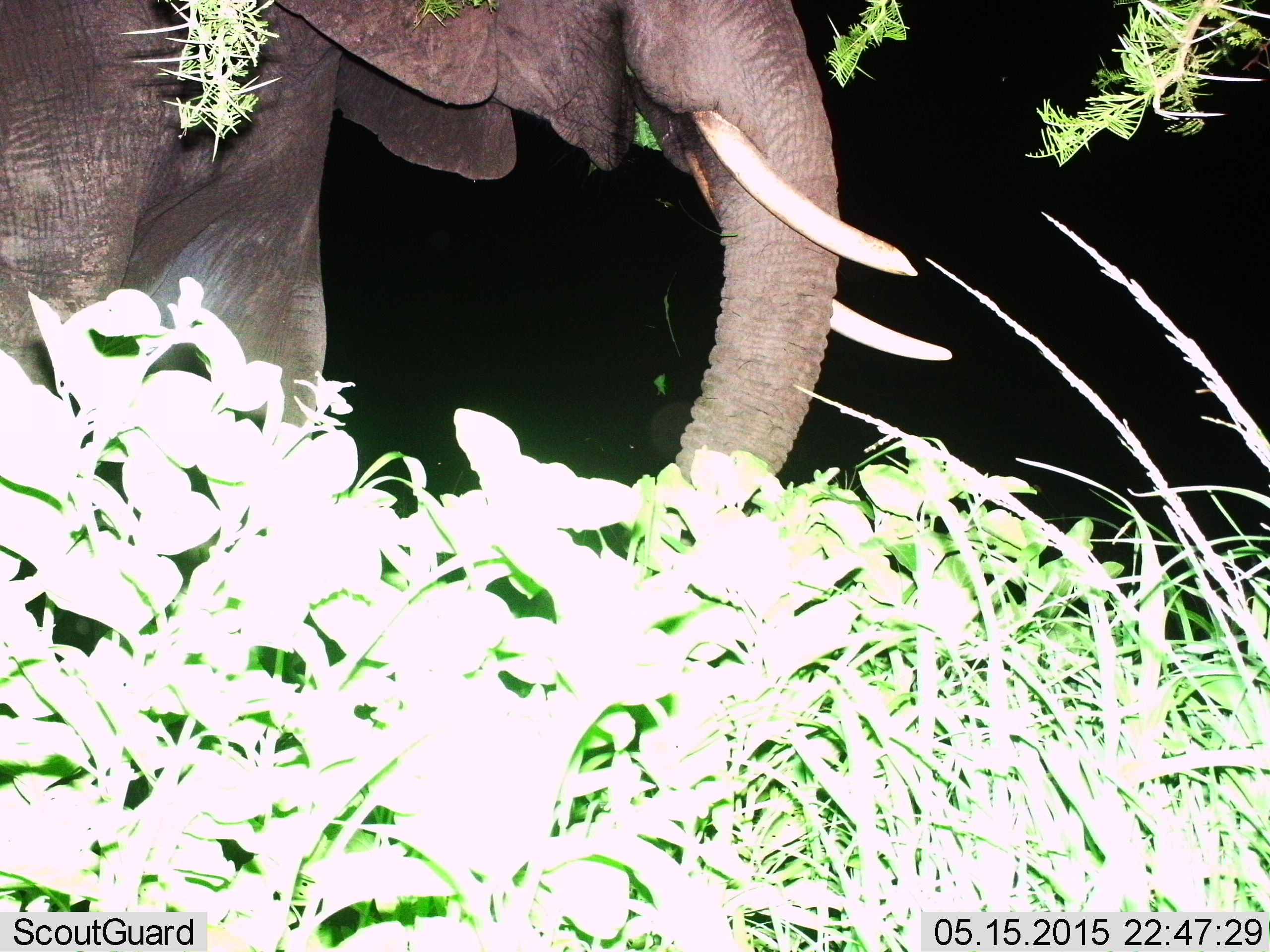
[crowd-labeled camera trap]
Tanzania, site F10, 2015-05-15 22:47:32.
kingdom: Animalia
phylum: Chordata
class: Mammalia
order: Proboscidea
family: Elephantidae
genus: Loxodonta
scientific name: Loxodonta africana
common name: african bush elephant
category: elephant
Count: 1.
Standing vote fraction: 50%.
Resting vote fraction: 0%.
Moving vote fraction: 30%.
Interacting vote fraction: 0%.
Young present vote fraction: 0%.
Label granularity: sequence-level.